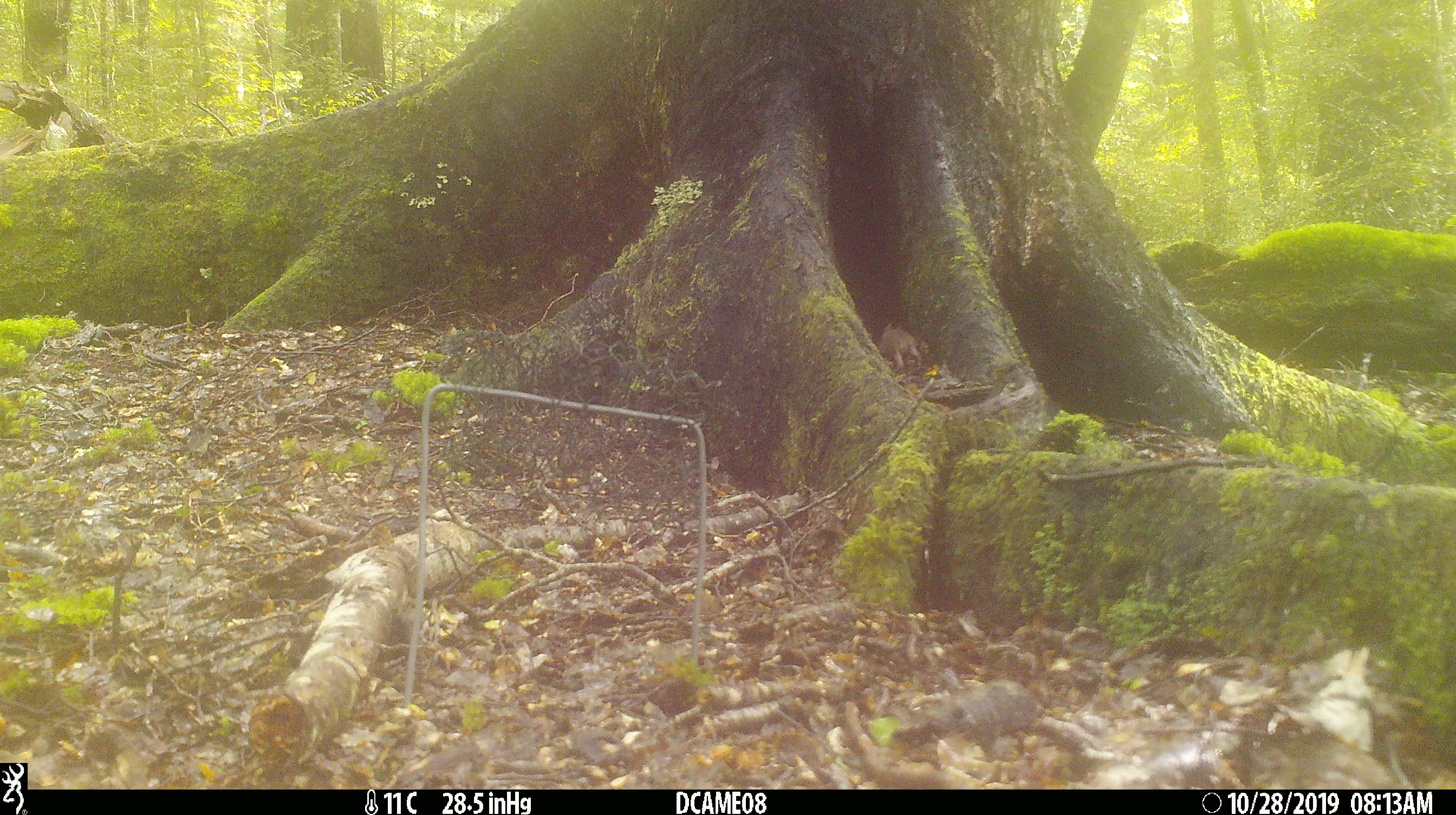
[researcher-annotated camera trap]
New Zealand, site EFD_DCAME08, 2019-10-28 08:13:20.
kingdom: Animalia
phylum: Chordata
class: Mammalia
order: Rodentia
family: Muridae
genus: Mus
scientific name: Mus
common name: mouse